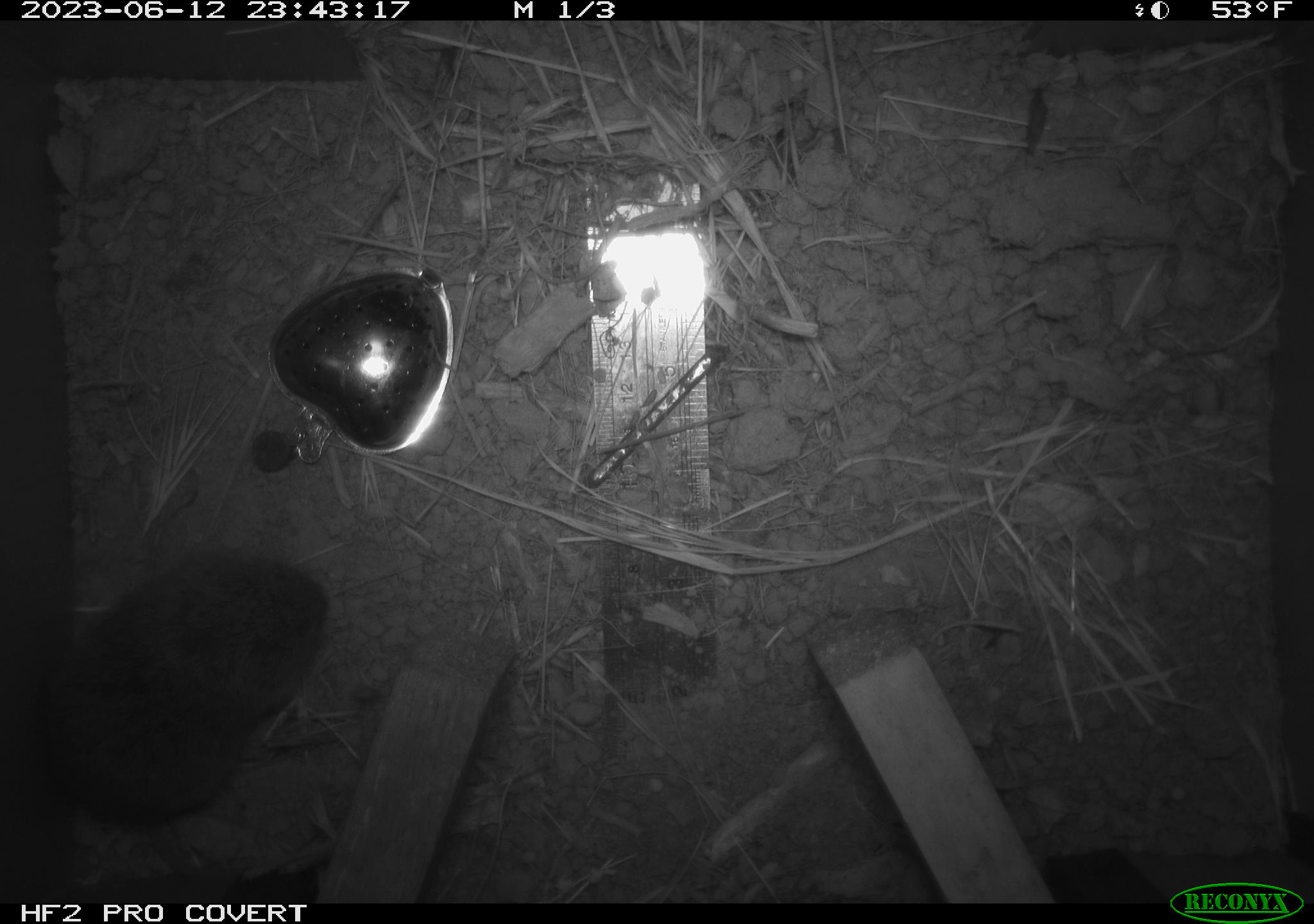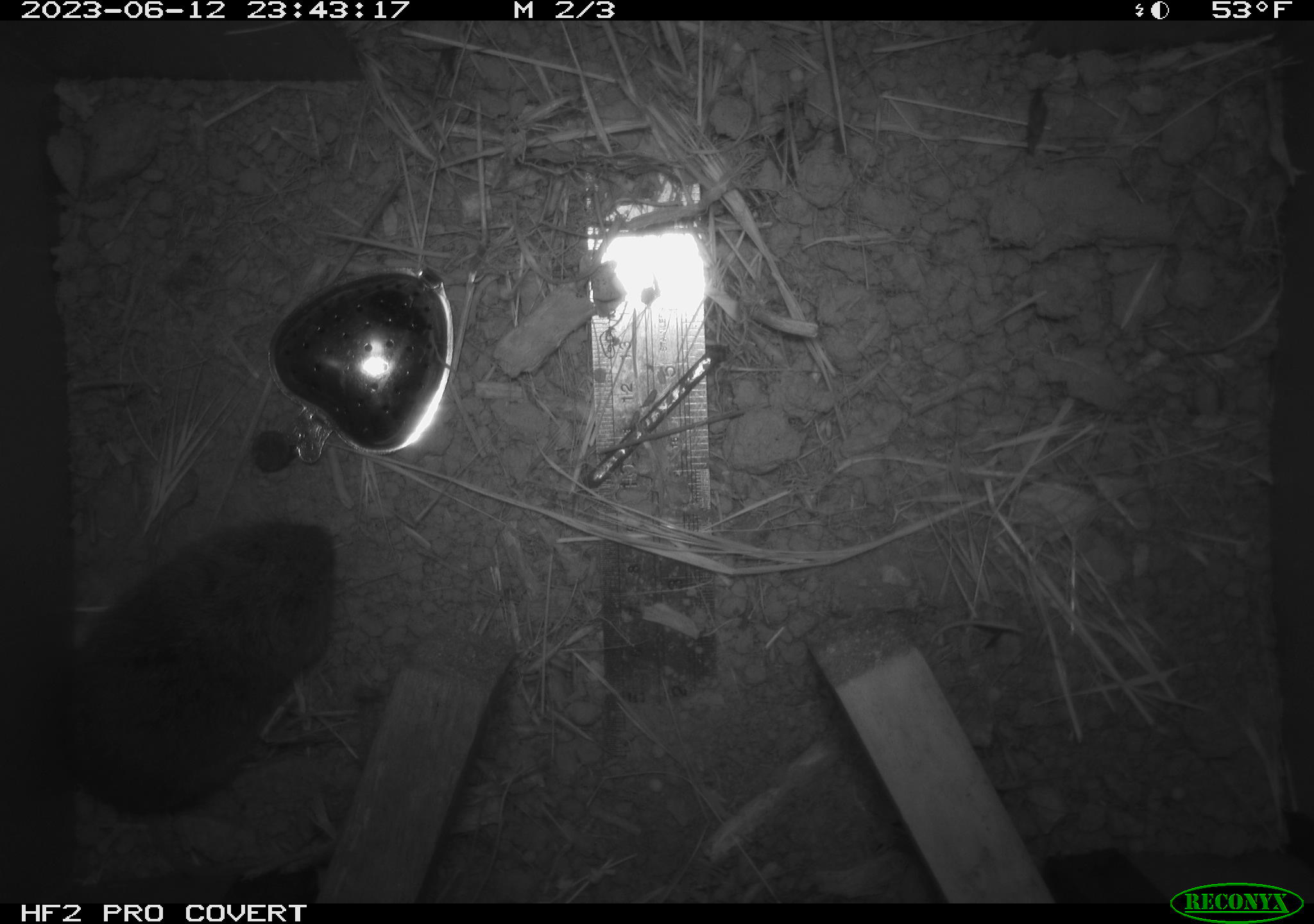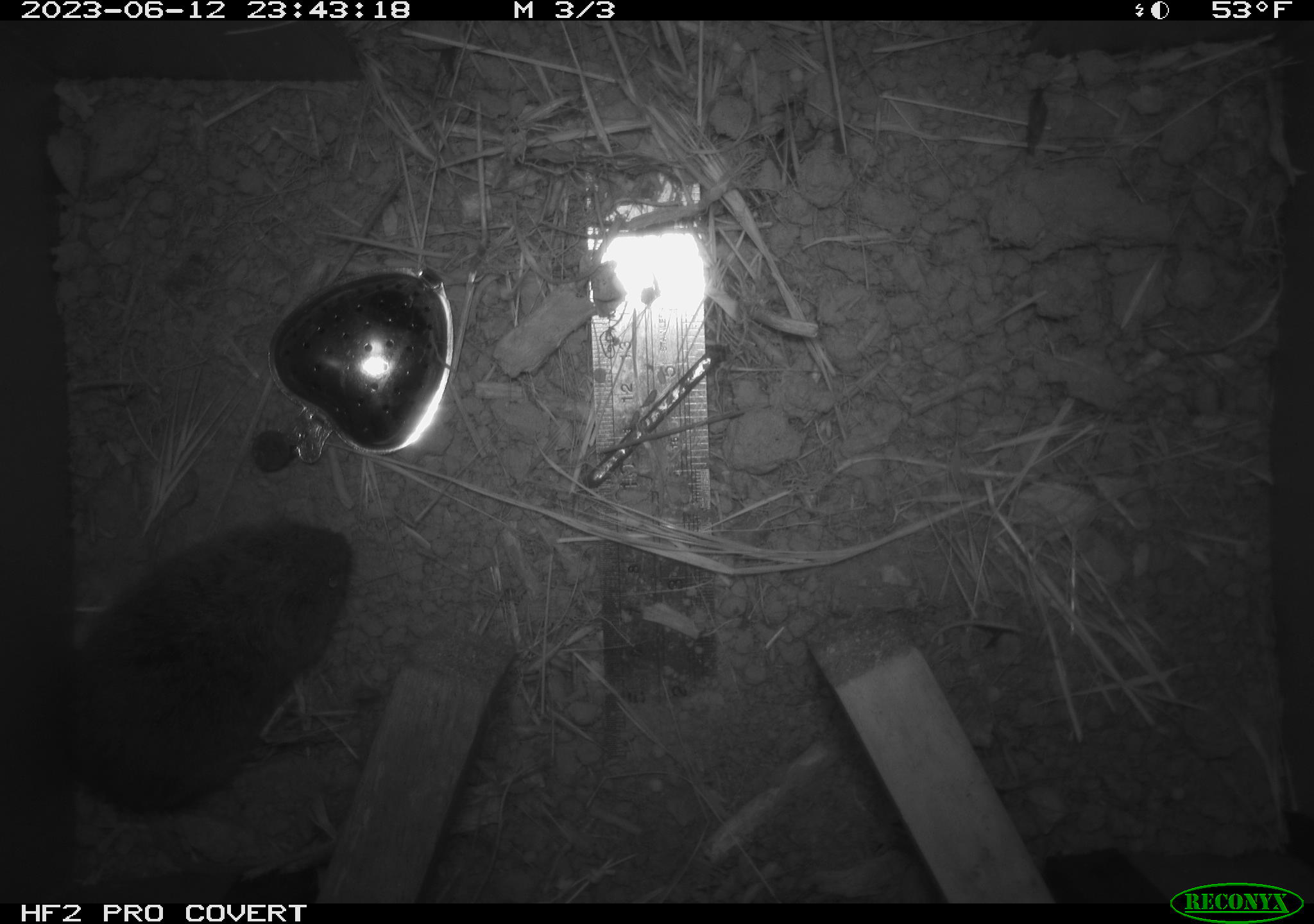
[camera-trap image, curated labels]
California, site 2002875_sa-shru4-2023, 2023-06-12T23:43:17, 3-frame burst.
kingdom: Animalia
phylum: Chordata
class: Mammalia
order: Rodentia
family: Cricetidae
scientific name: Arvicolinae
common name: voles, lemmings, and muskrats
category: arvicolinae subfamily